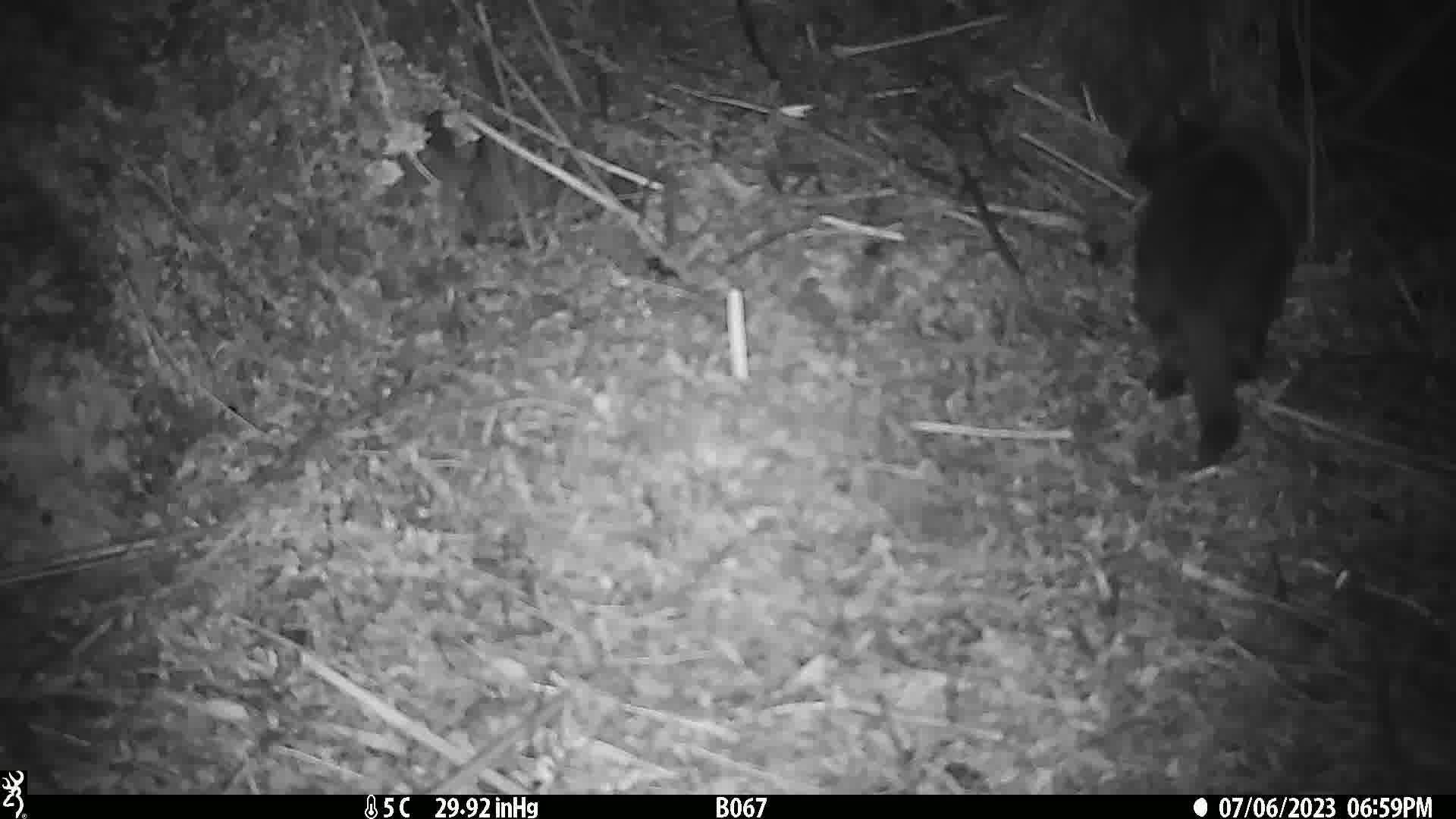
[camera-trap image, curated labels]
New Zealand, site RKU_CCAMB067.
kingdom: Animalia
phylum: Chordata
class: Mammalia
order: Carnivora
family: Felidae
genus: Felis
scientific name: Felis catus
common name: domestic cat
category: cat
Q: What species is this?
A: Cat (domestic cat) (Felis catus).